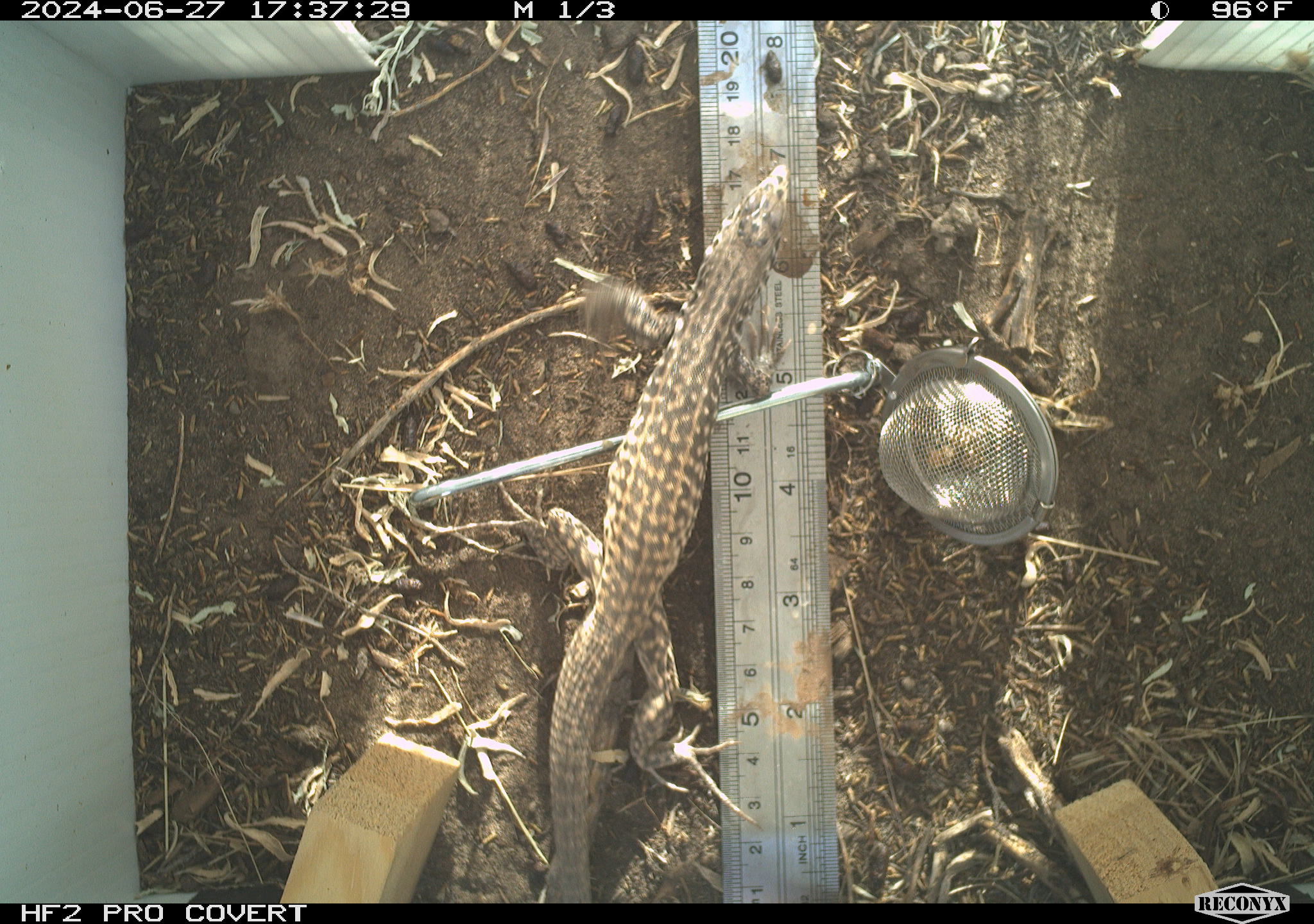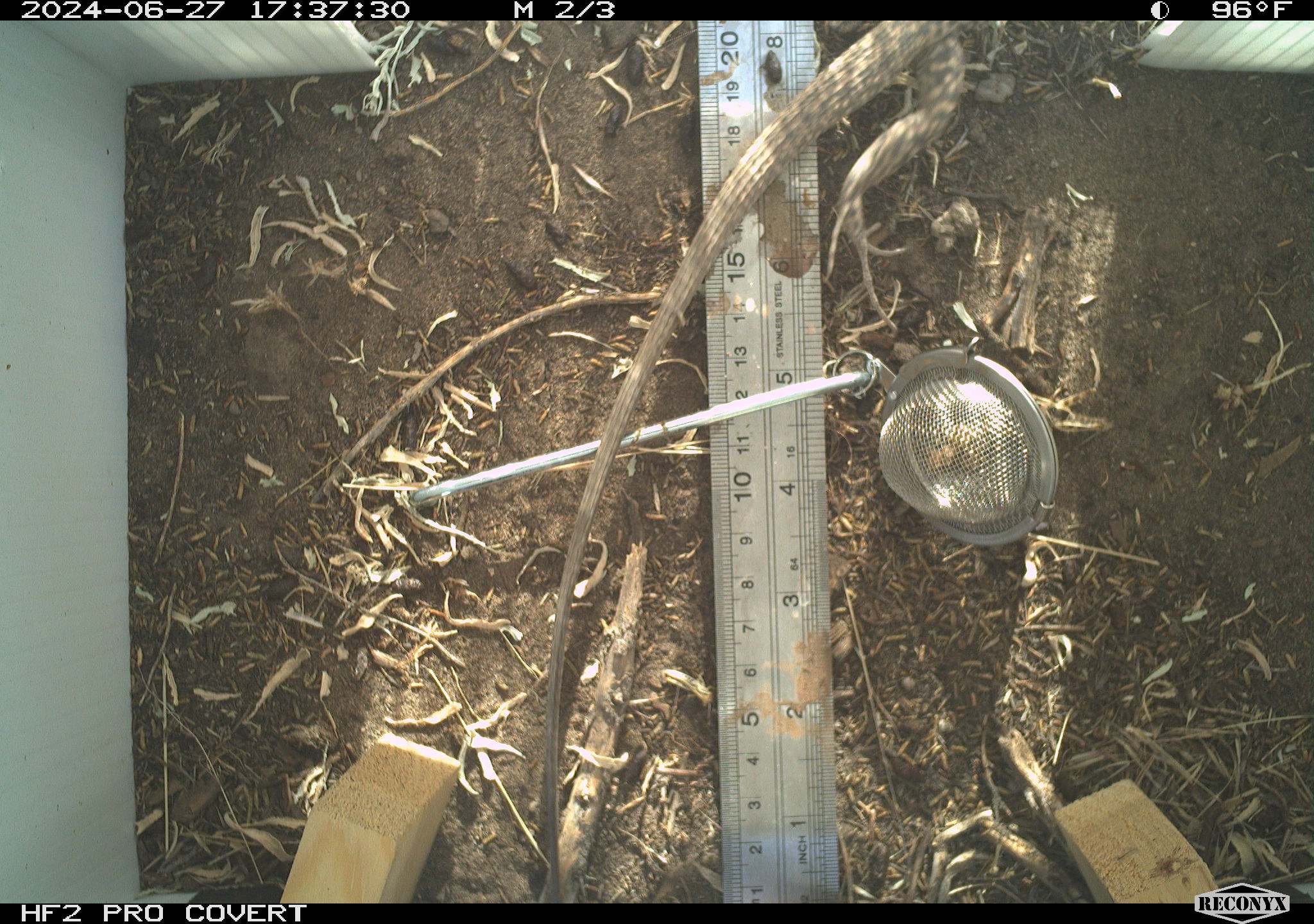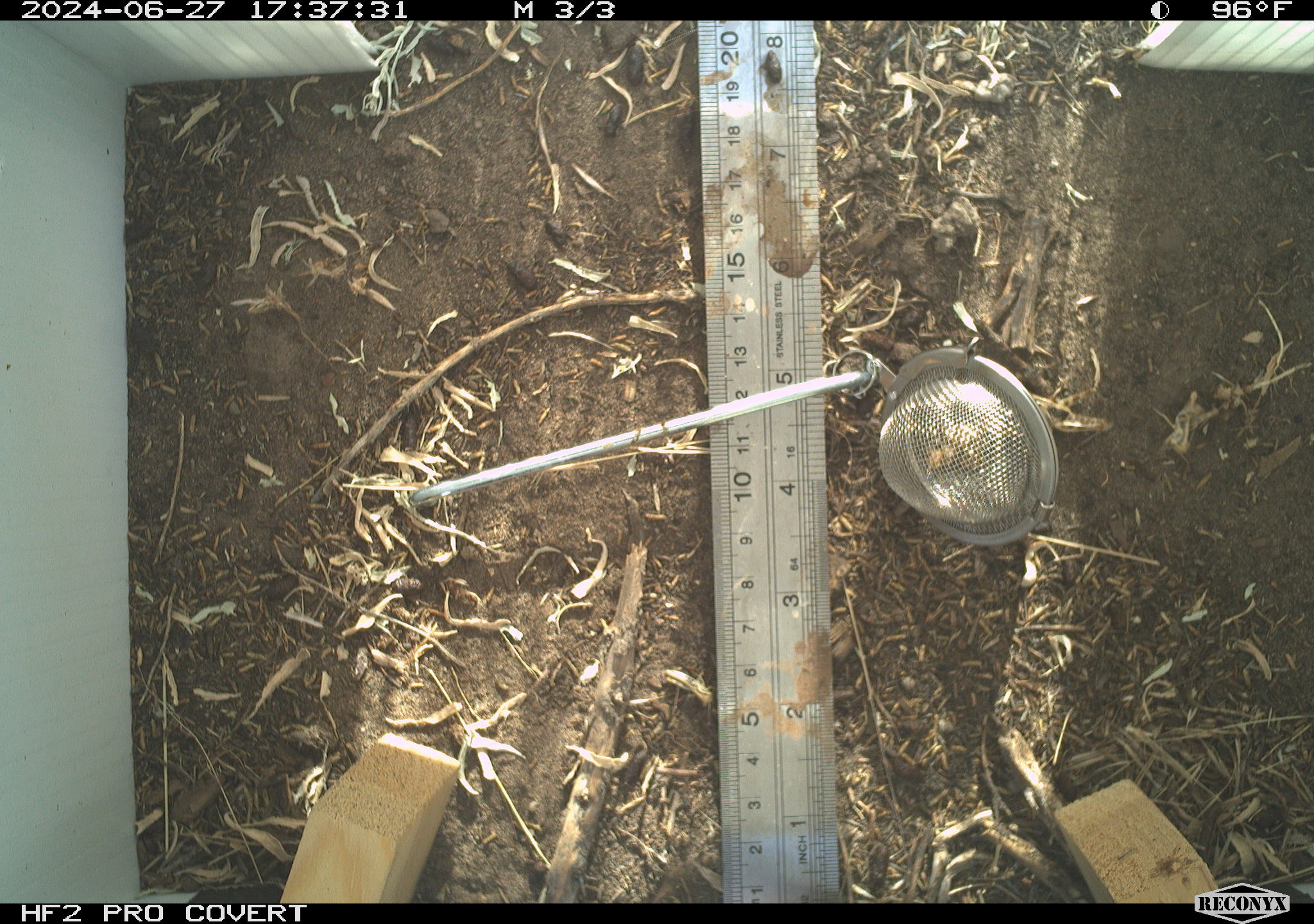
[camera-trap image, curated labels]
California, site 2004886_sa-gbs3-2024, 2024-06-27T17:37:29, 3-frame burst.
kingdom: Animalia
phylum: Chordata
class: Reptilia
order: Squamata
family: Teiidae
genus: Aspidoscelis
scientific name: Aspidoscelis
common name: whiptail lizards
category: aspidoscelis species